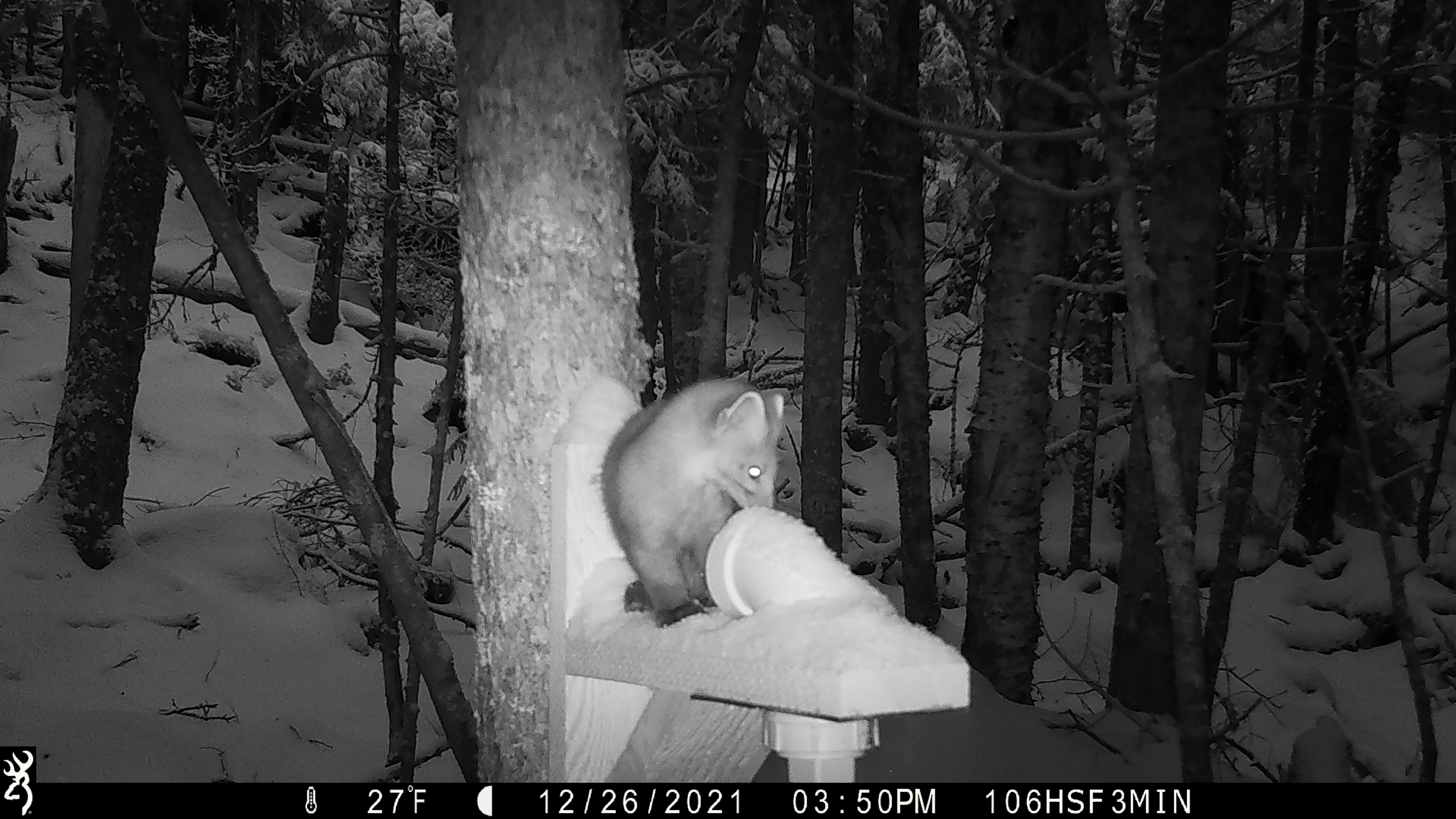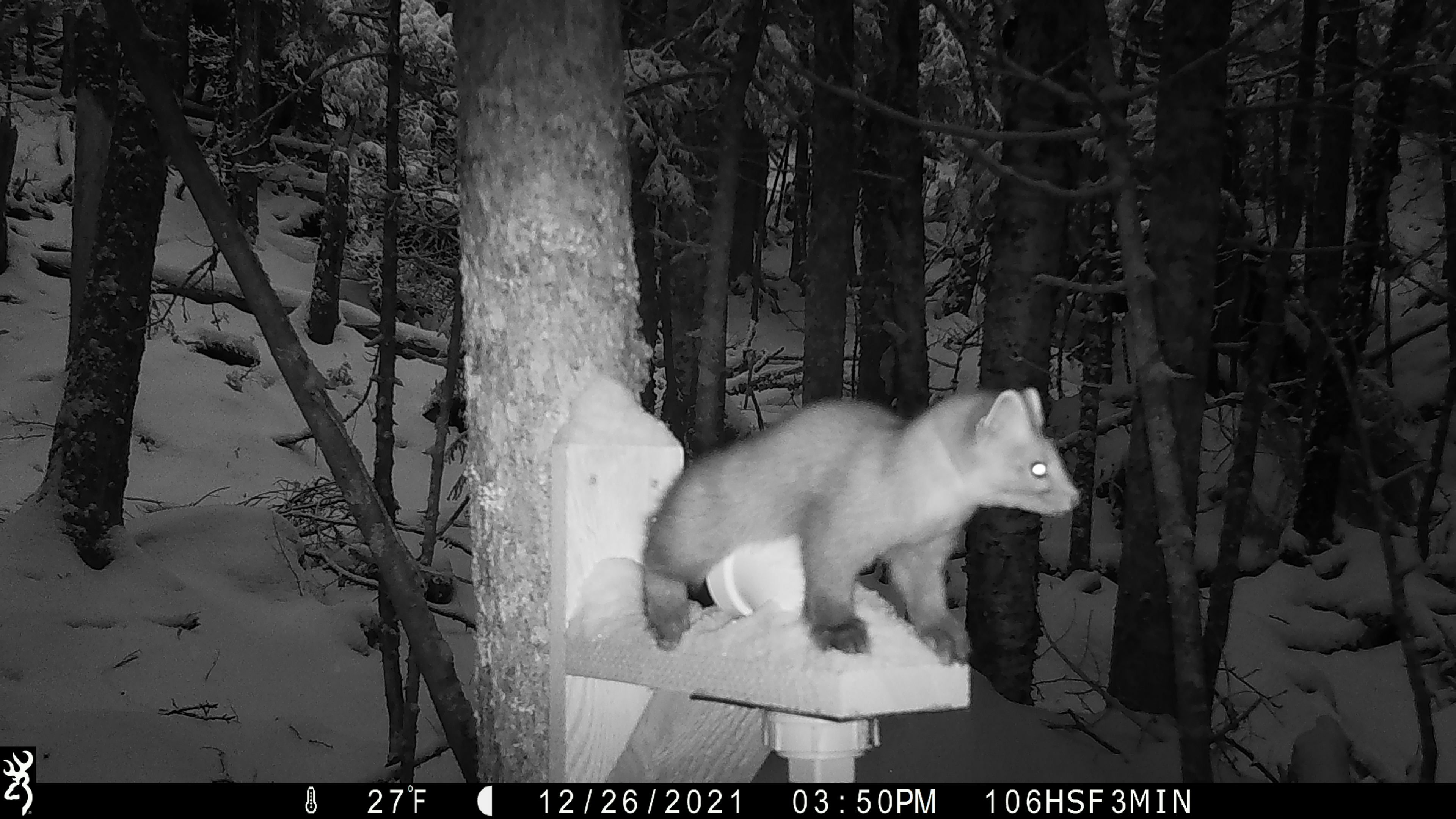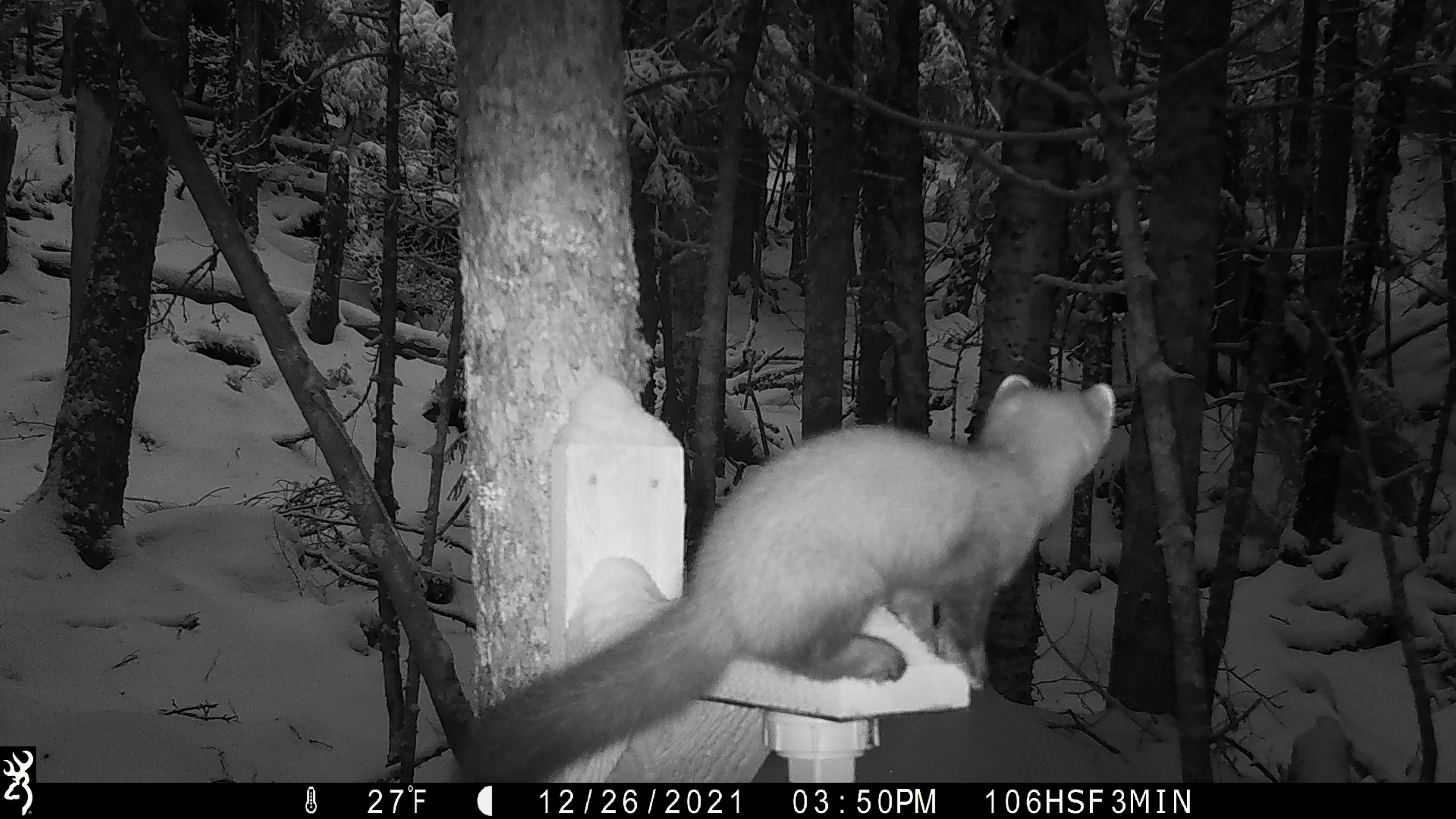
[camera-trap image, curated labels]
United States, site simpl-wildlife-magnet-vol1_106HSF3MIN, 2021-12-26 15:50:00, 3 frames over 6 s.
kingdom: Animalia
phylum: Chordata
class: Mammalia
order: Carnivora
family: Mustelidae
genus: Martes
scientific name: Martes americana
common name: american marten